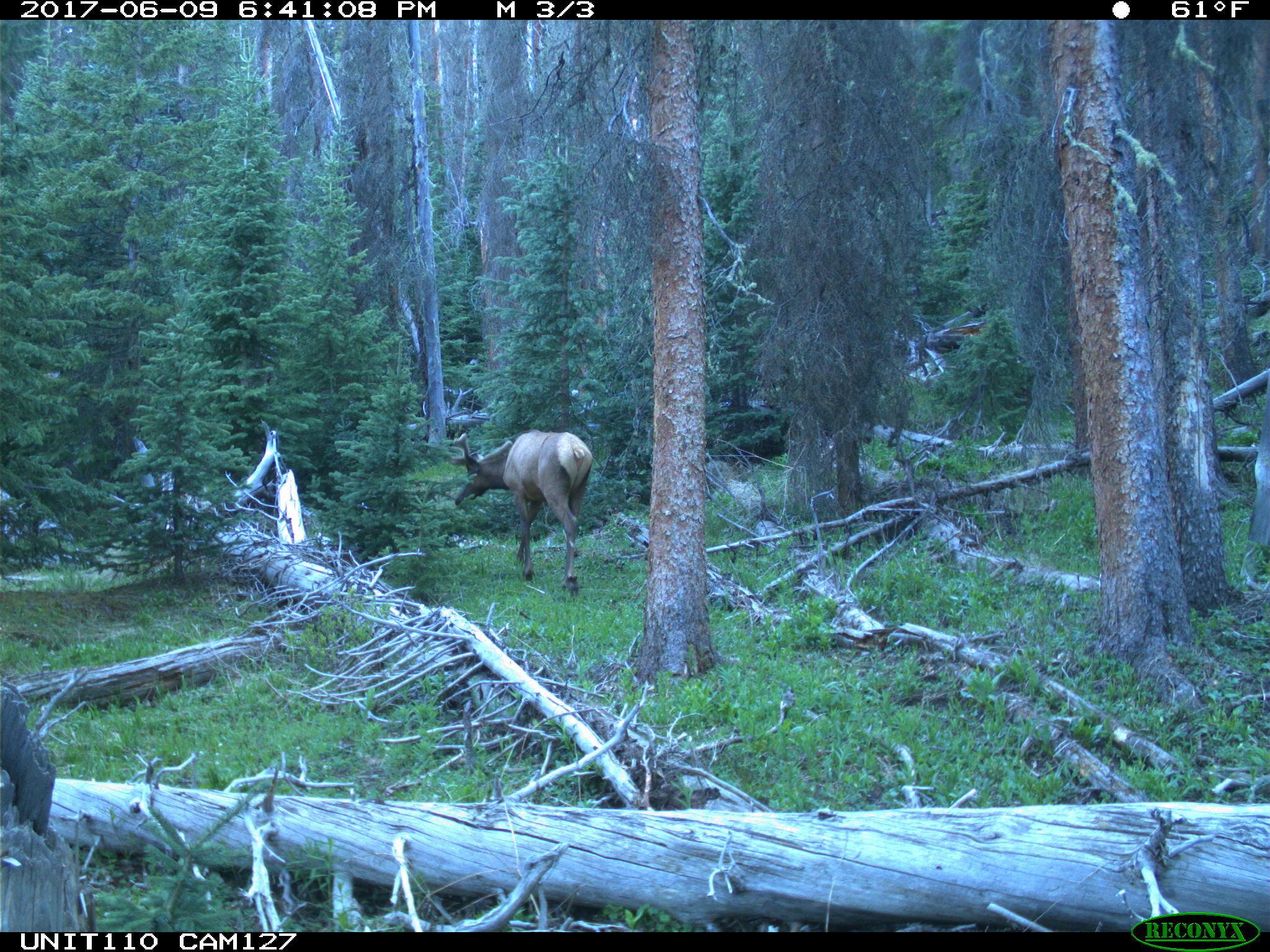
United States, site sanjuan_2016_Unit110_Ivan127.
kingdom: Animalia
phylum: Chordata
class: Mammalia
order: Artiodactyla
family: Cervidae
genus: Cervus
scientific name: Cervus elaphus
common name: red deer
Cervus elaphus (red deer).